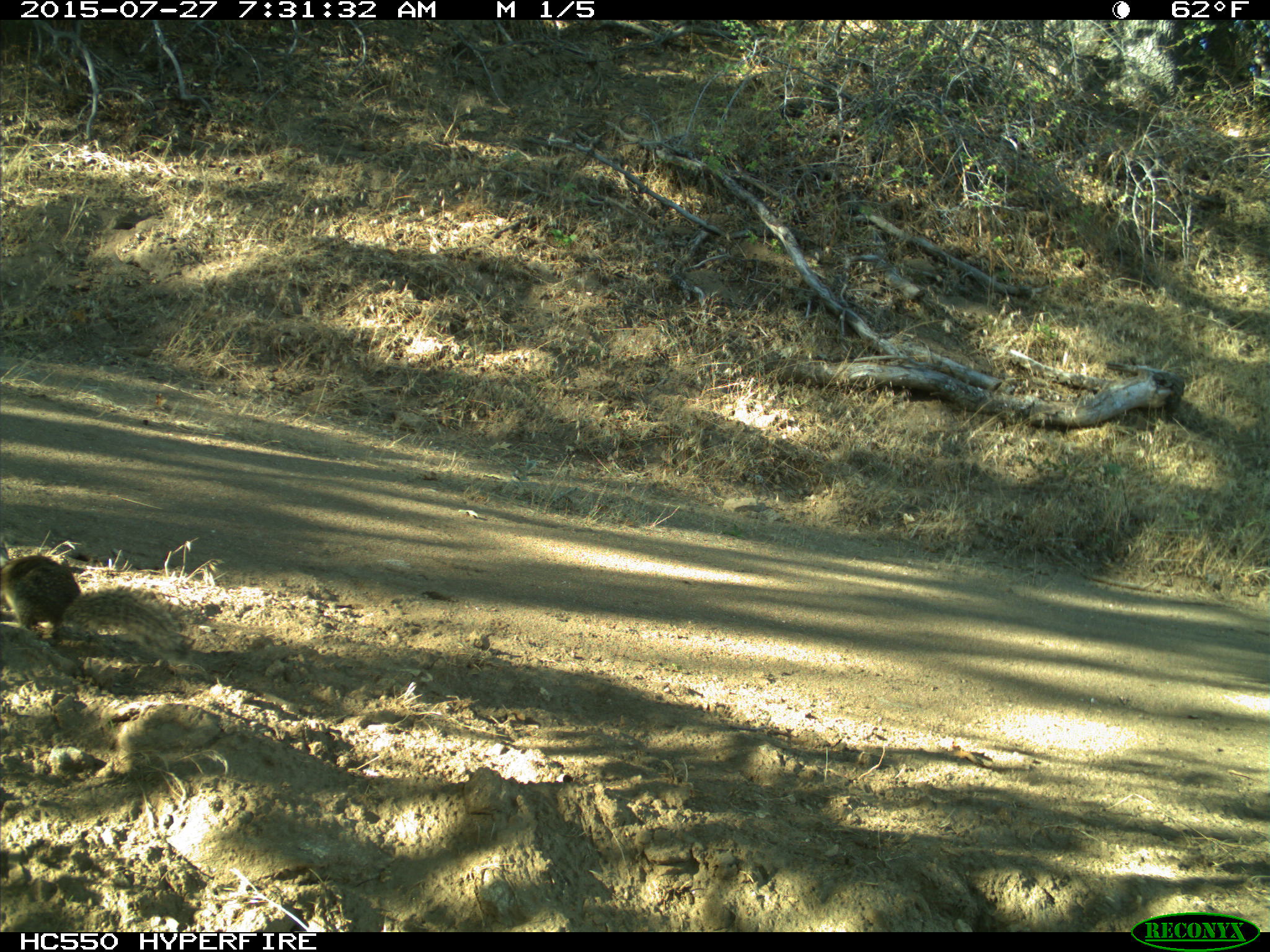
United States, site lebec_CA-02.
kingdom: Animalia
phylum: Chordata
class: Mammalia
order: Rodentia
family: Sciuridae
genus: Otospermophilus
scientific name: Otospermophilus beecheyi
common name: california ground squirrel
Otospermophilus beecheyi (california ground squirrel).